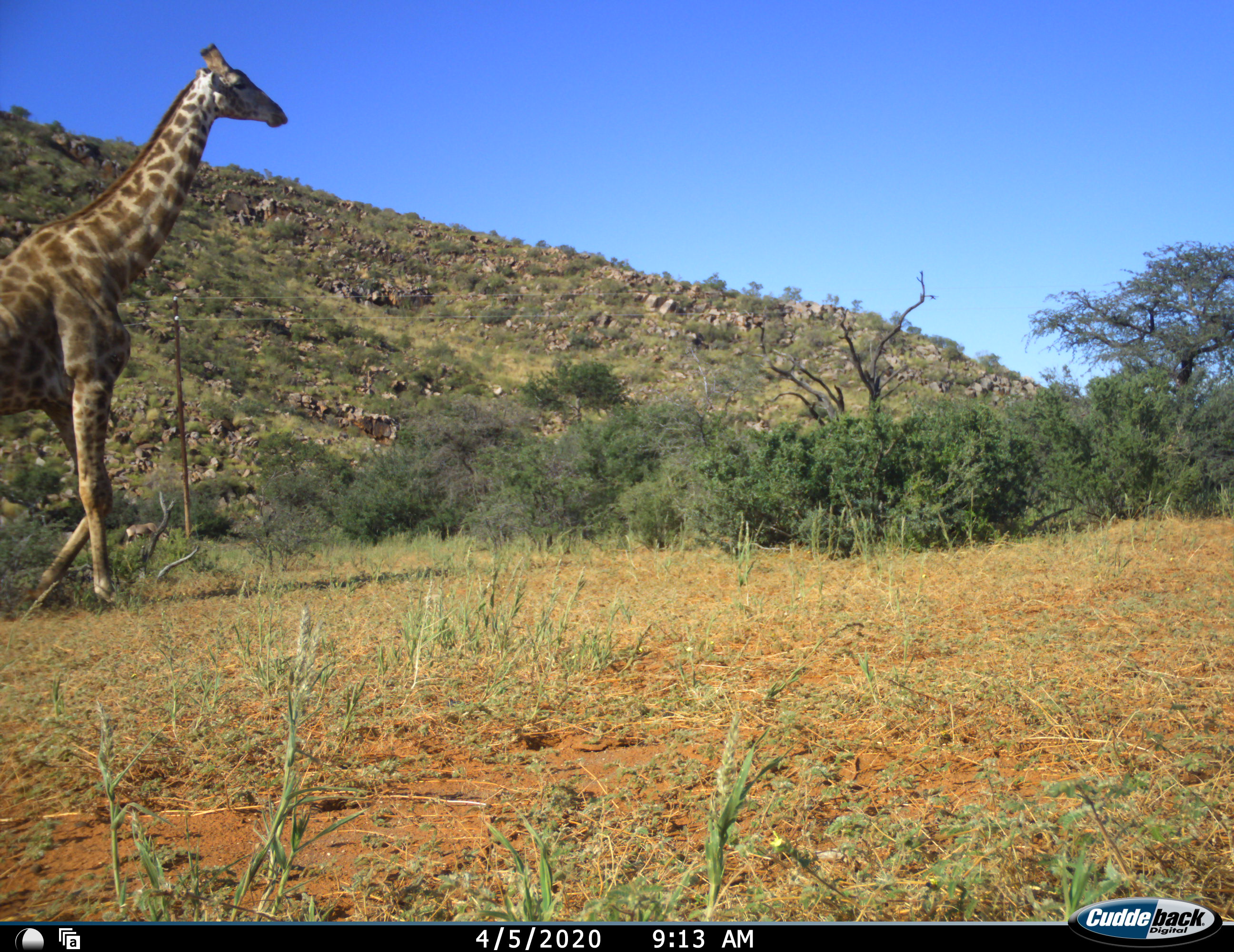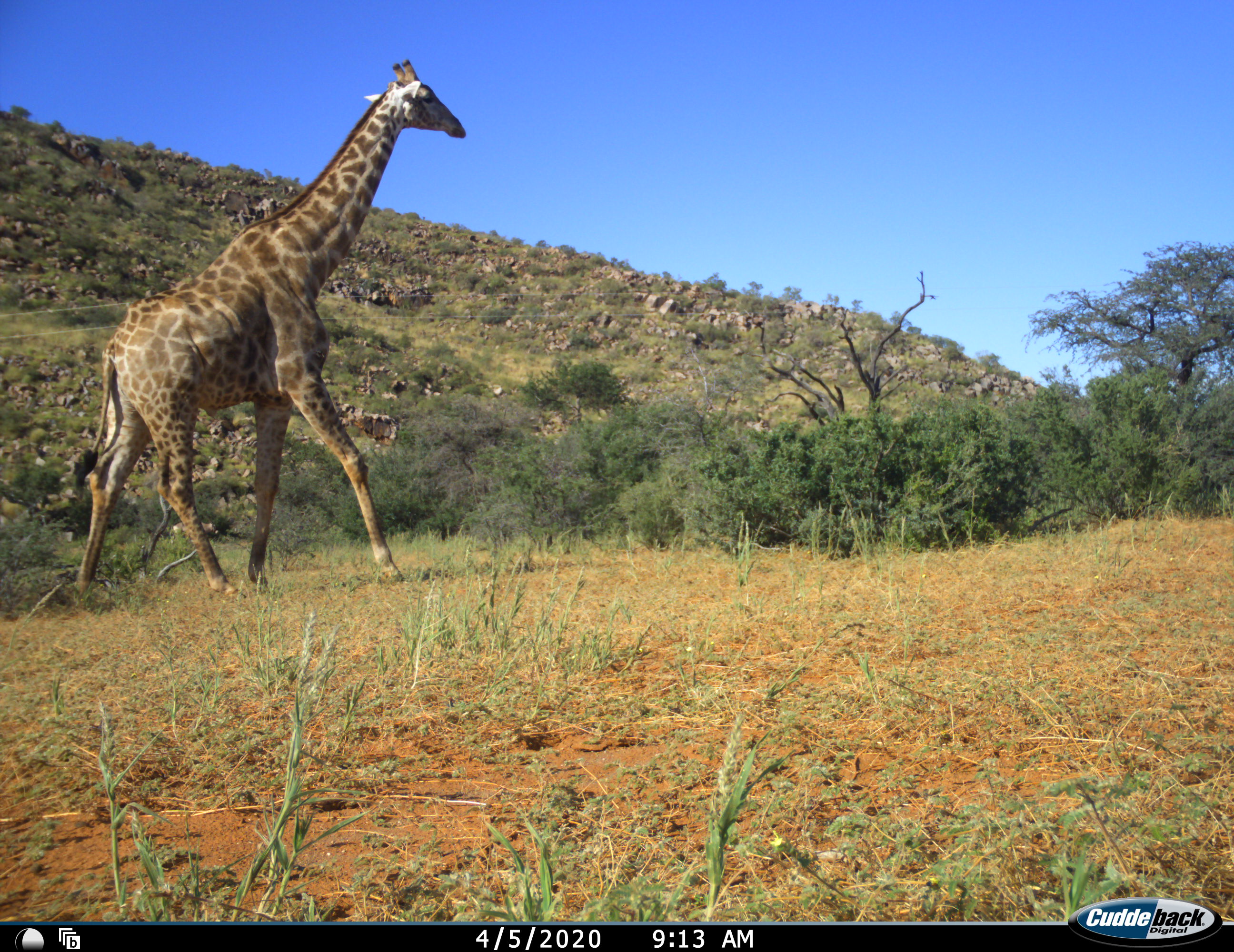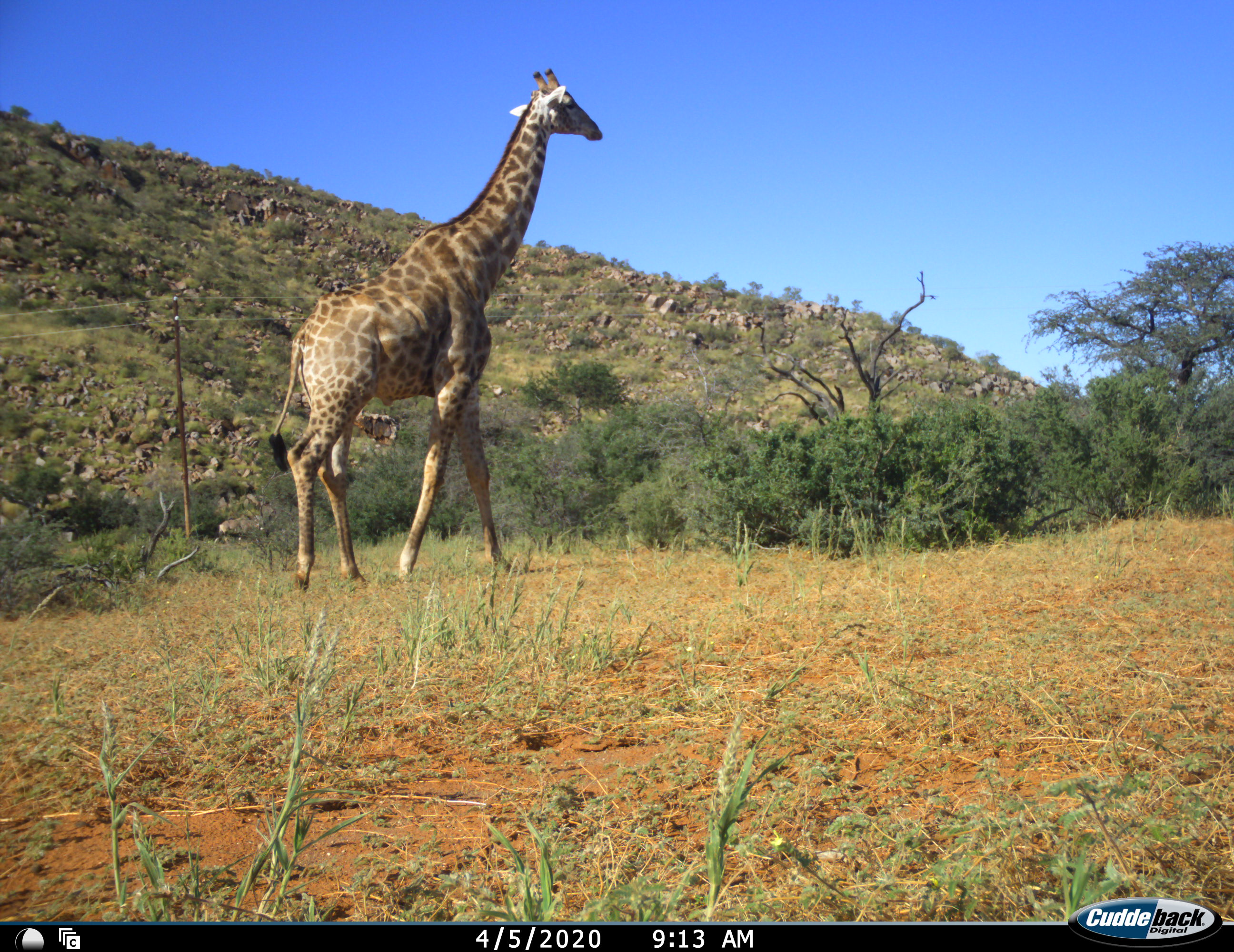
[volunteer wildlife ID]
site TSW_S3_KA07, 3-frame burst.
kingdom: Animalia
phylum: Chordata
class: Mammalia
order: Artiodactyla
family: Giraffidae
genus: Giraffa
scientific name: Giraffa camelopardalis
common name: giraffe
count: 1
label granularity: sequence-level